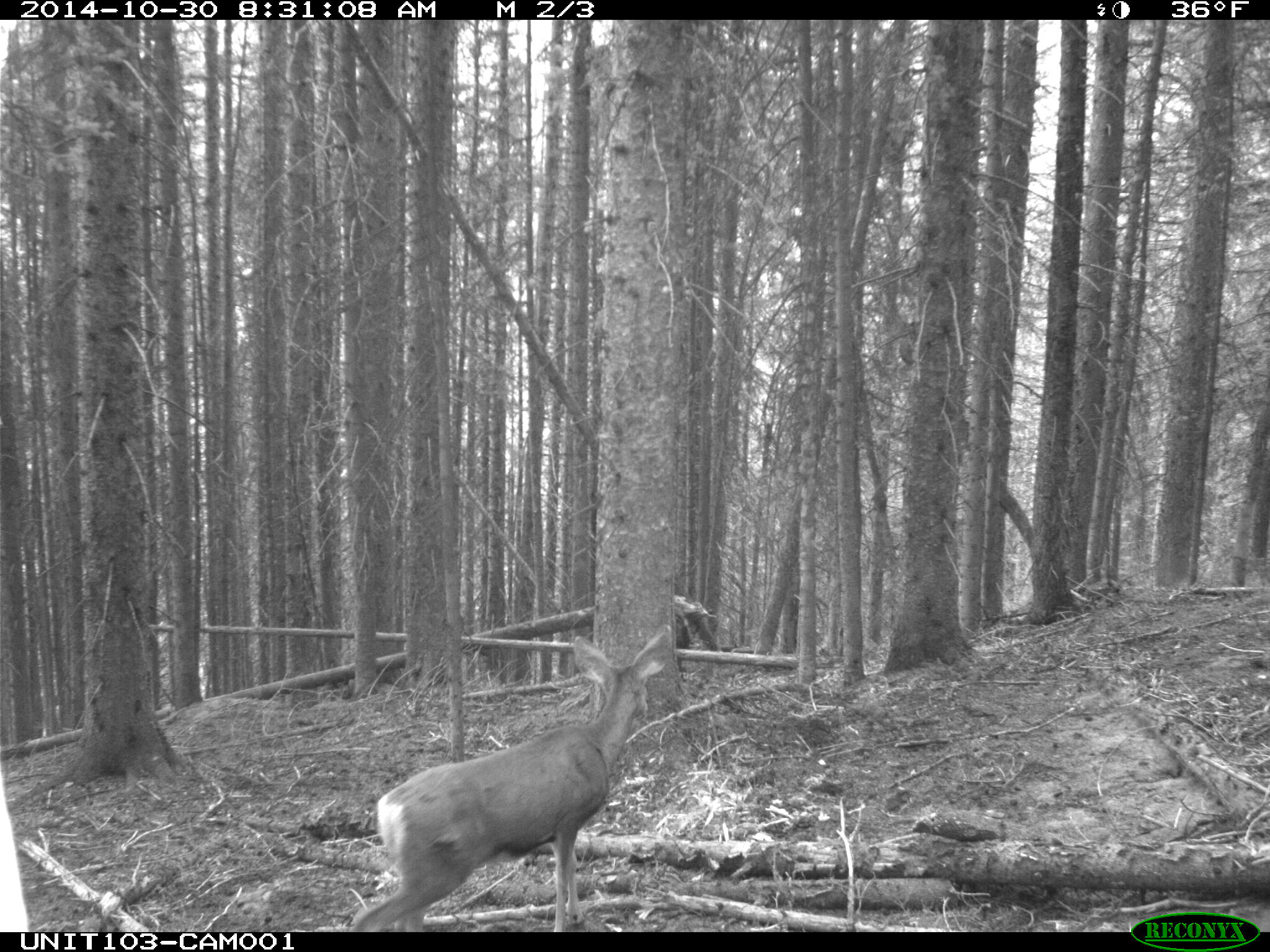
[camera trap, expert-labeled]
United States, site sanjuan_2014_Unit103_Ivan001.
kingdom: Animalia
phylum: Chordata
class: Mammalia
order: Artiodactyla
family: Cervidae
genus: Odocoileus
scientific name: Odocoileus hemionus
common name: mule deer